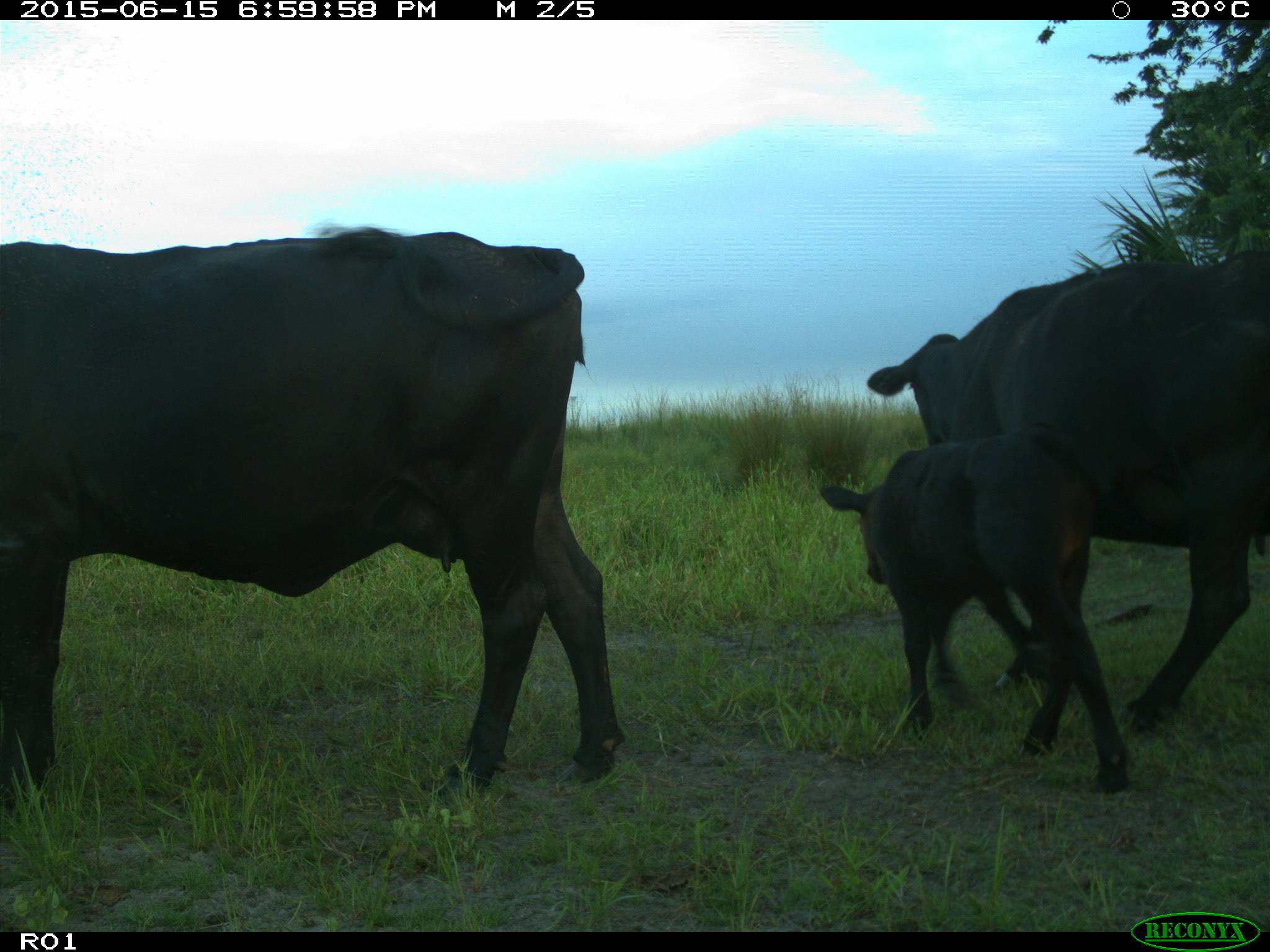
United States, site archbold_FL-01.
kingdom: Animalia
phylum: Chordata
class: Mammalia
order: Artiodactyla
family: Bovidae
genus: Bos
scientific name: Bos taurus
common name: domestic cow